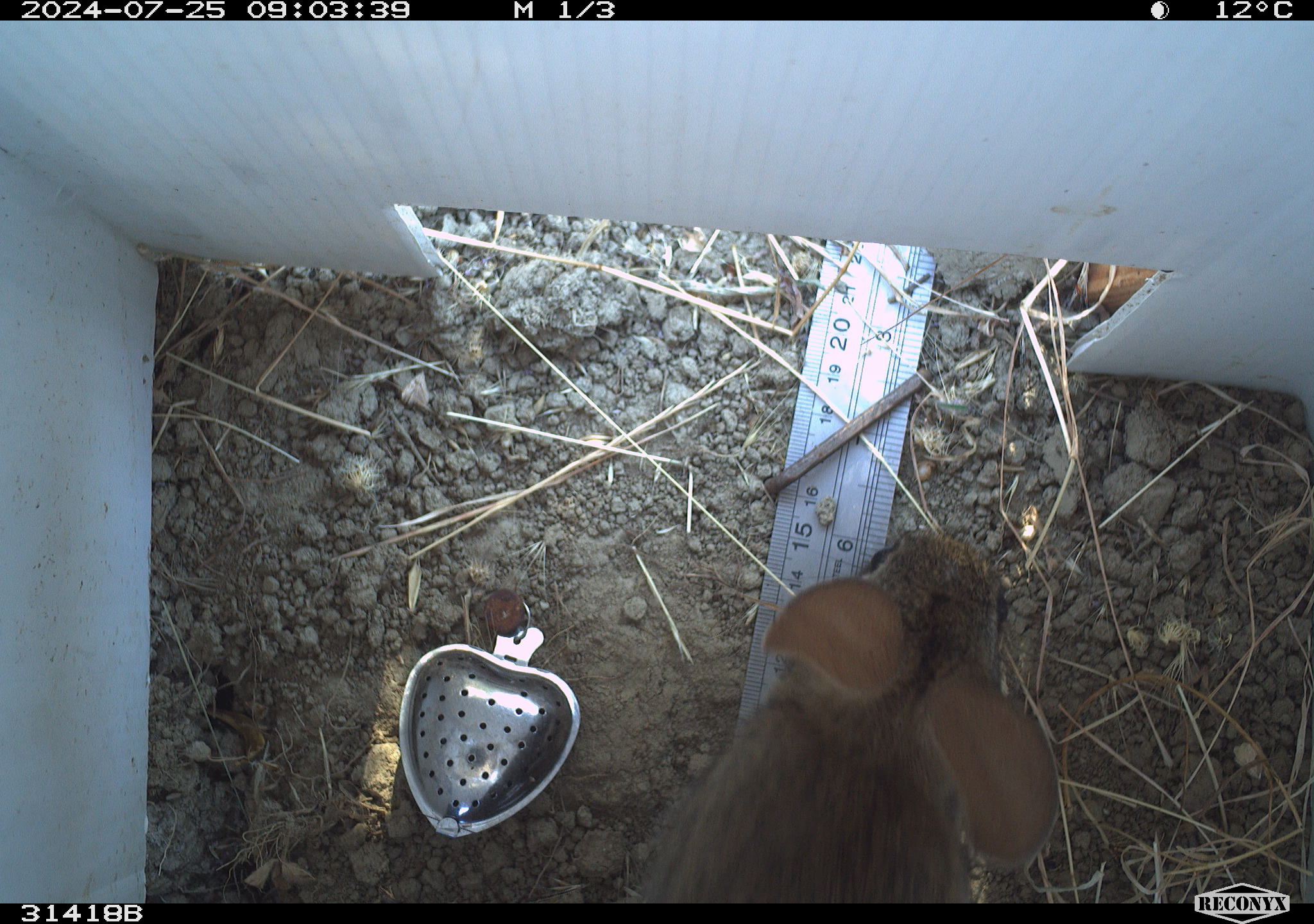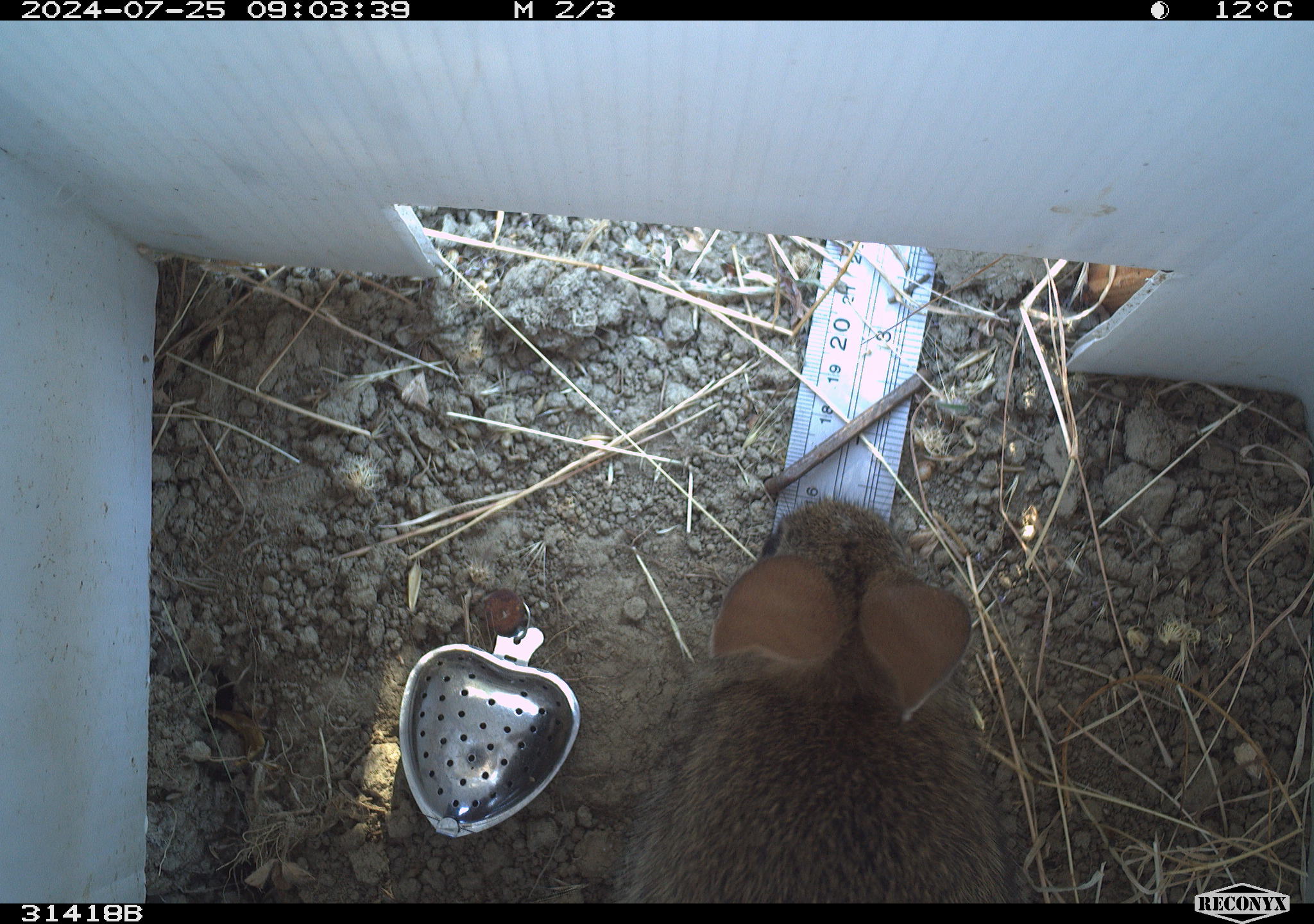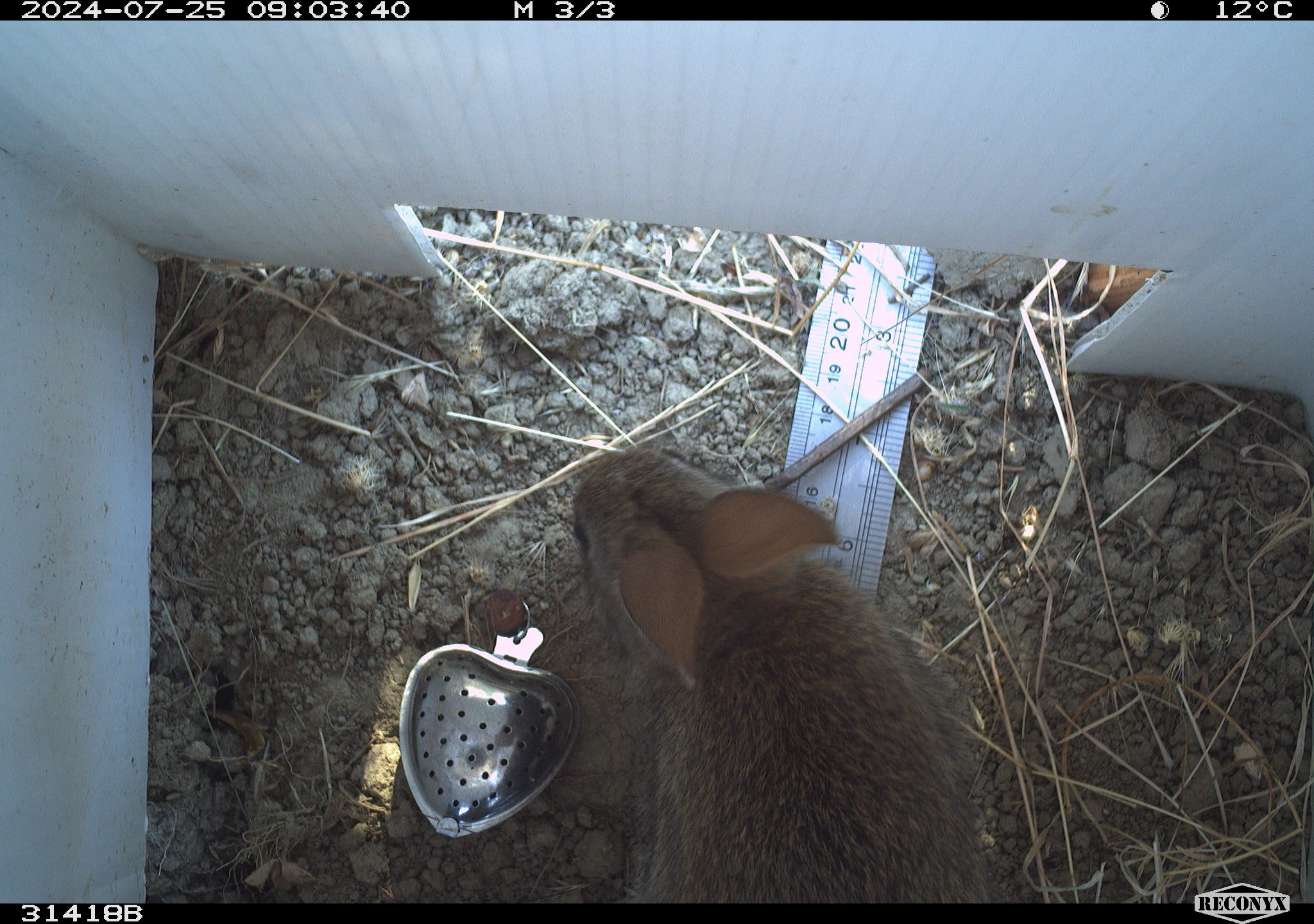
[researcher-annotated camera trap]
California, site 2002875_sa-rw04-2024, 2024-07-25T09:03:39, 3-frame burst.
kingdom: Animalia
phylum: Chordata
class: Mammalia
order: Lagomorpha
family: Leporidae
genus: Sylvilagus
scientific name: Sylvilagus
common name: cottontail rabbits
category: sylvilagus species